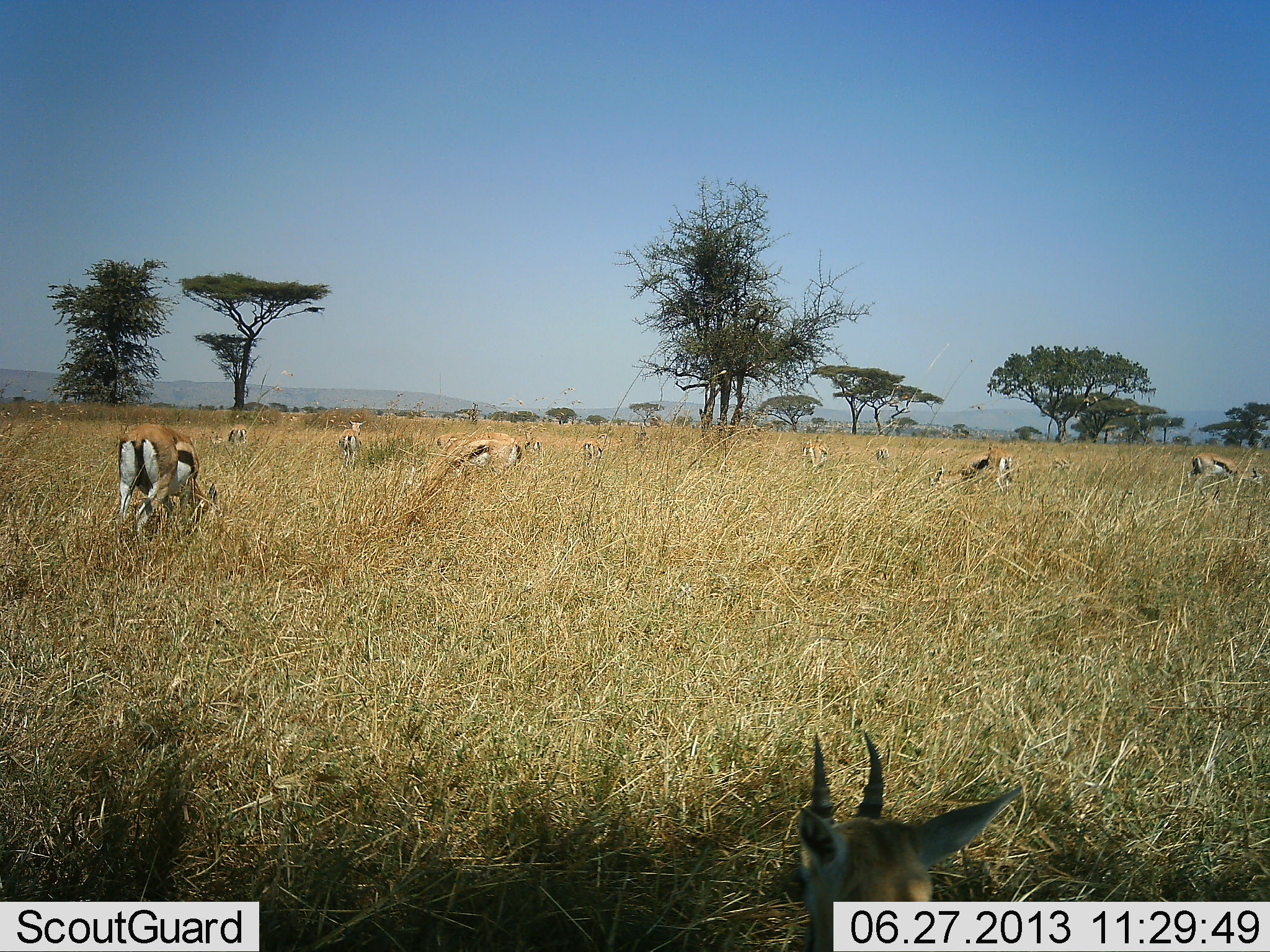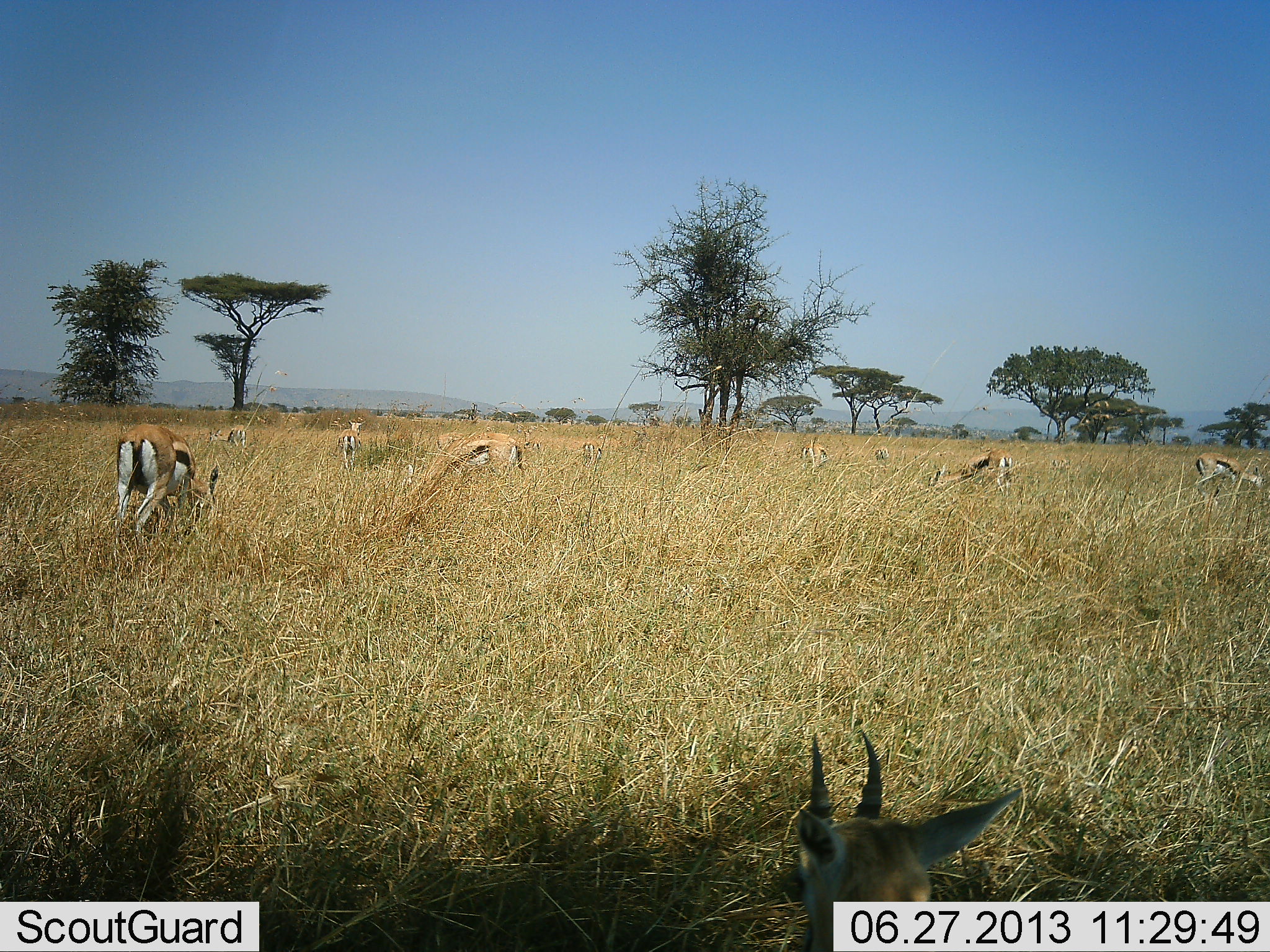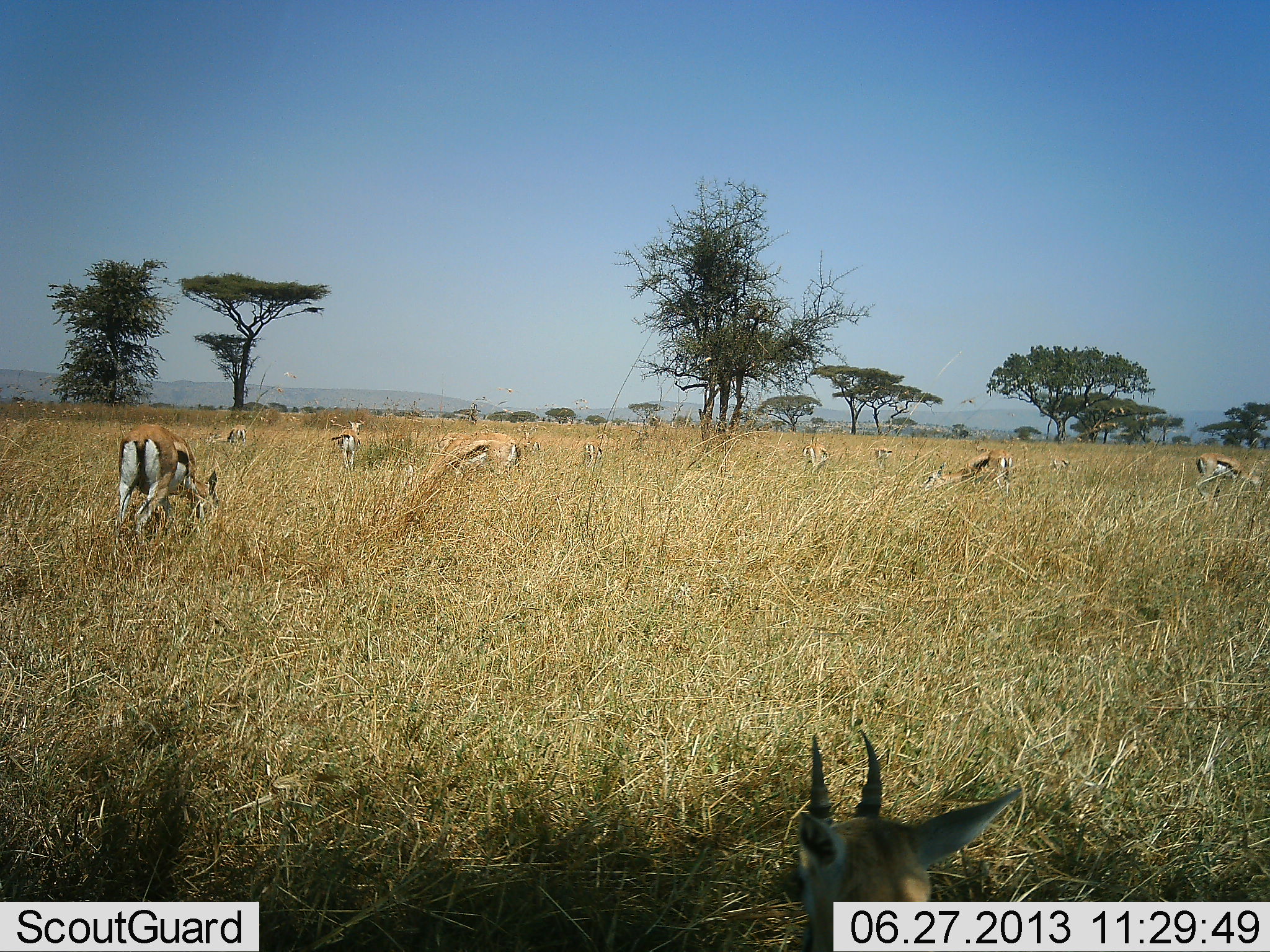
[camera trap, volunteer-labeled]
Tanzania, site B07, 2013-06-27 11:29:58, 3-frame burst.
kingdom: Animalia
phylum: Chordata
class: Mammalia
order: Artiodactyla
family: Bovidae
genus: Eudorcas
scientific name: Eudorcas thomsonii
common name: thomson's gazelle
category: gazellethomsons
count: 10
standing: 70%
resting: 39%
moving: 0%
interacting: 4%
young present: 0%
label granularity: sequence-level